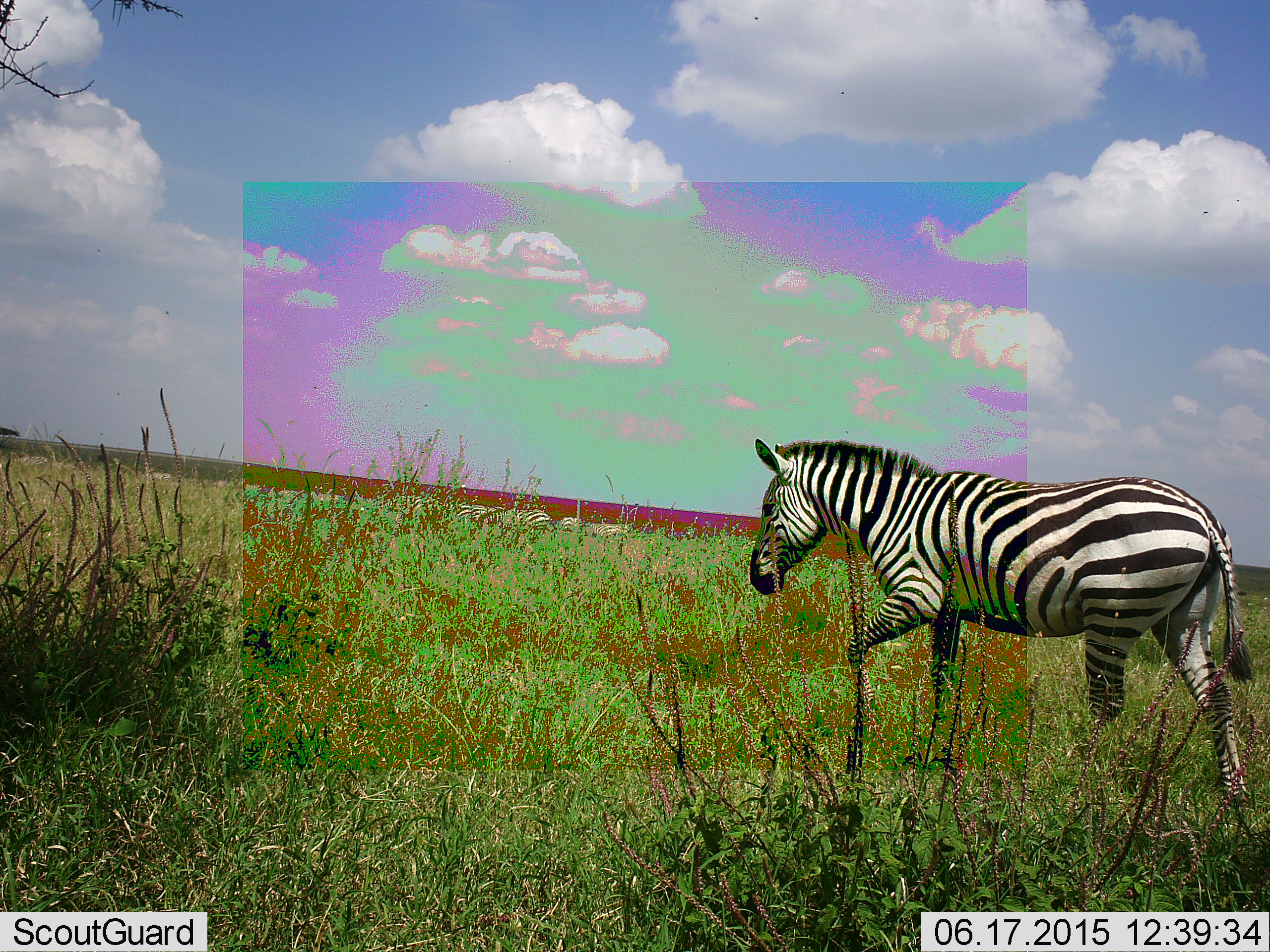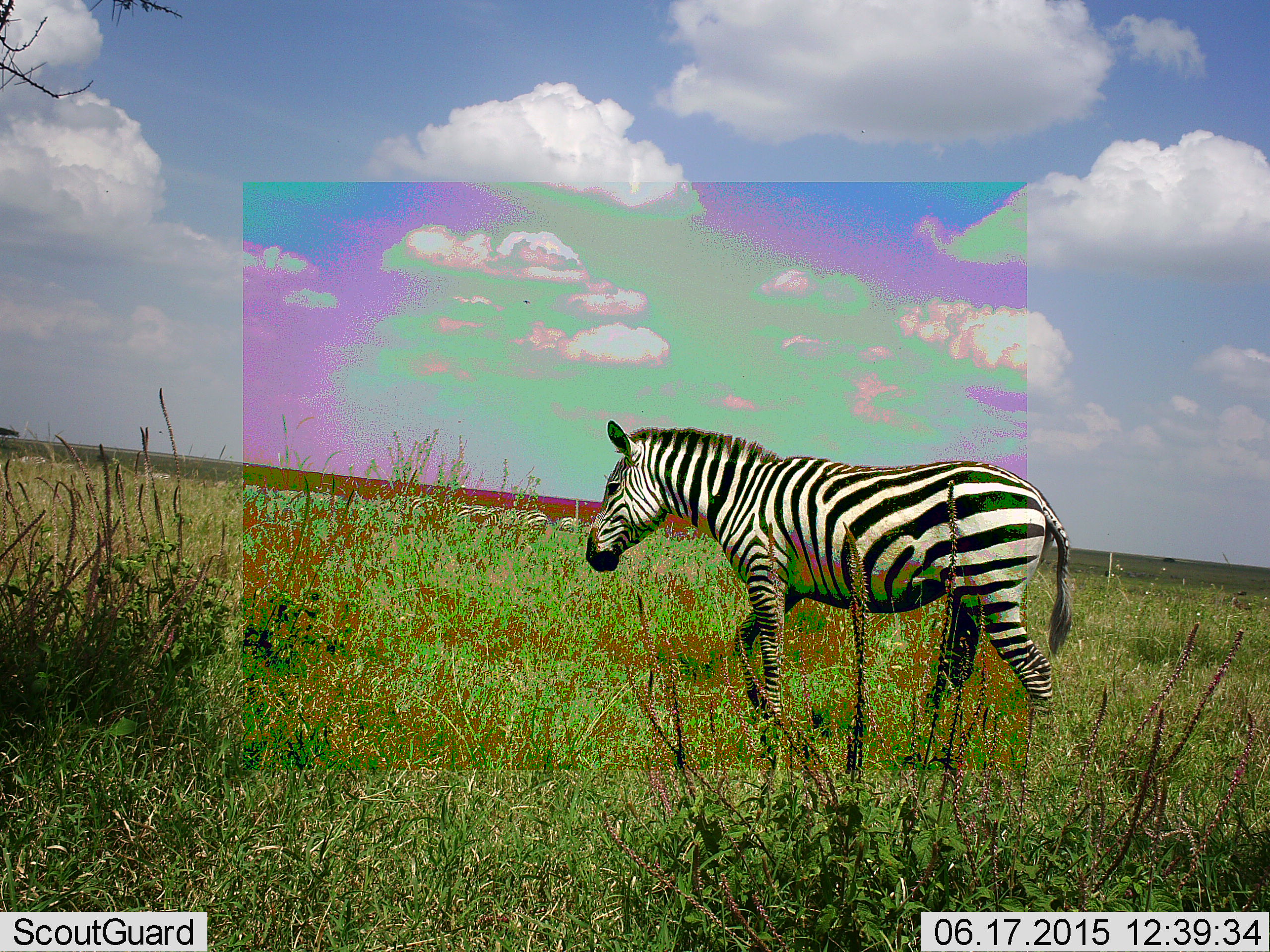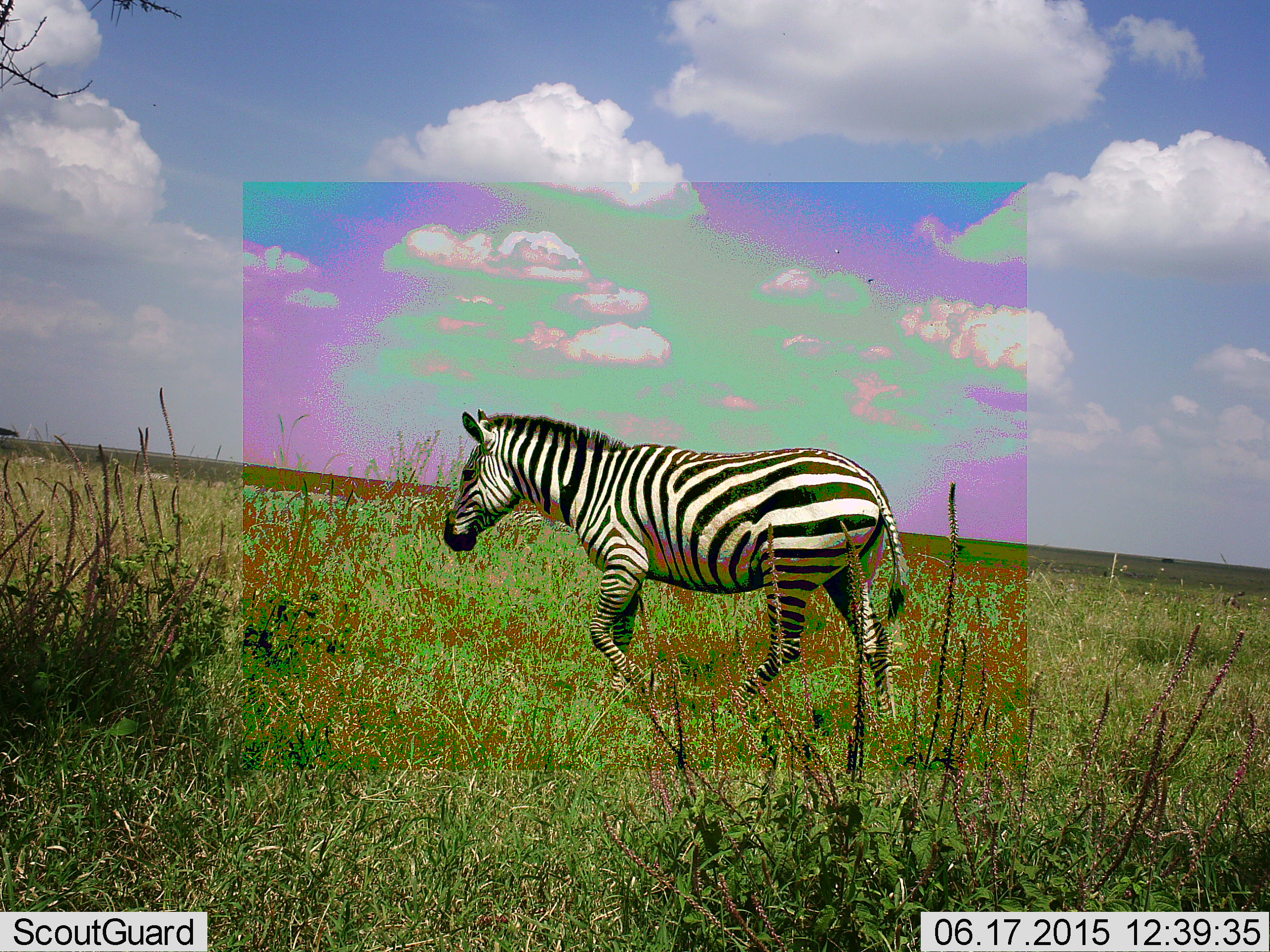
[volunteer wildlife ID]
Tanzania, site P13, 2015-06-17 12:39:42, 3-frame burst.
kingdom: Animalia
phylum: Chordata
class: Mammalia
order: Perissodactyla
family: Equidae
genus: Equus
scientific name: Equus quagga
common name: plains zebra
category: zebra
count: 1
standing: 40%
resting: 0%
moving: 90%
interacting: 0%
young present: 0%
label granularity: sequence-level